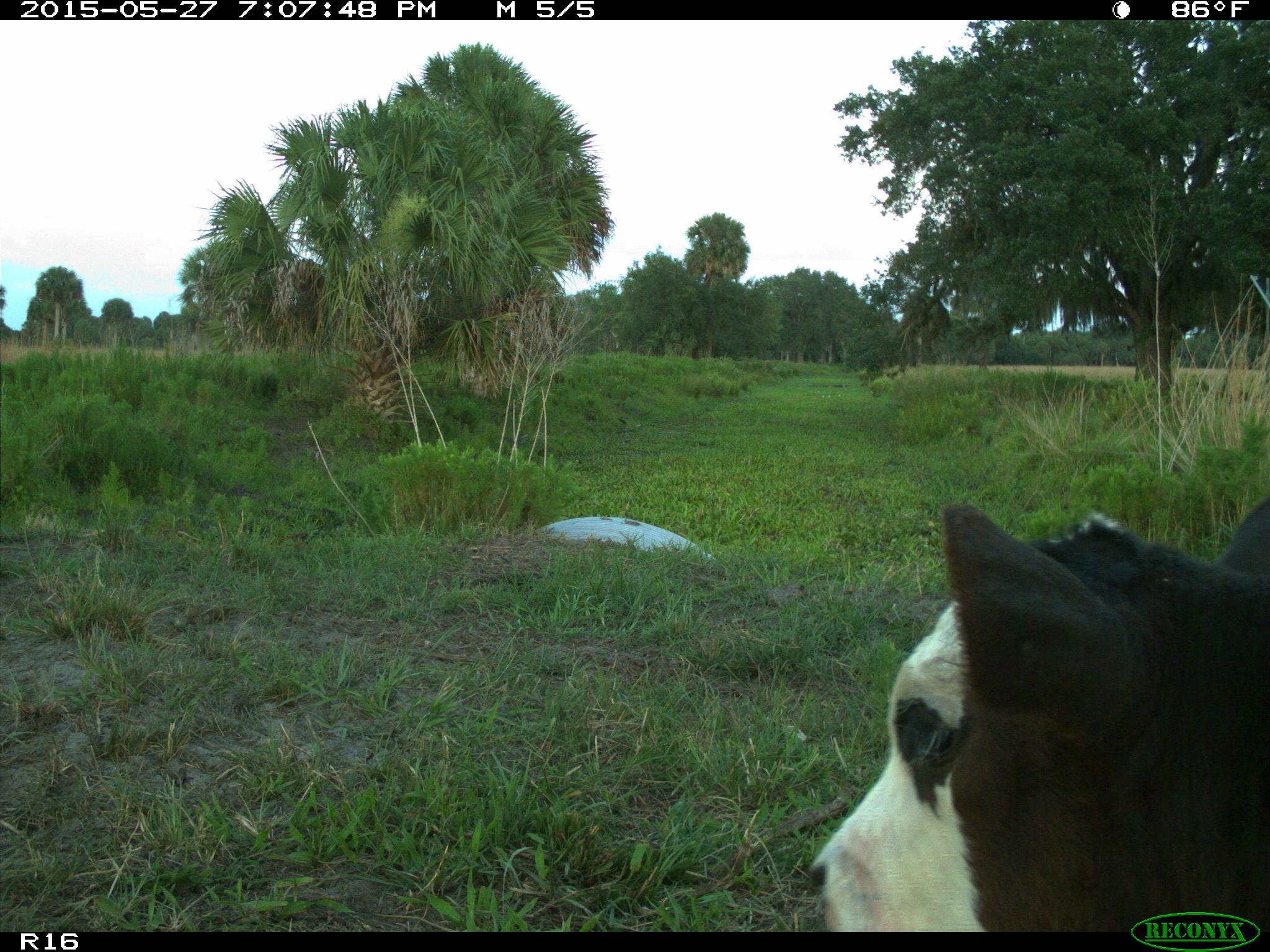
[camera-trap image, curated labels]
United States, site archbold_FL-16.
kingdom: Animalia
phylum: Chordata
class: Mammalia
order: Artiodactyla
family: Bovidae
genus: Bos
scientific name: Bos taurus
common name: domestic cow